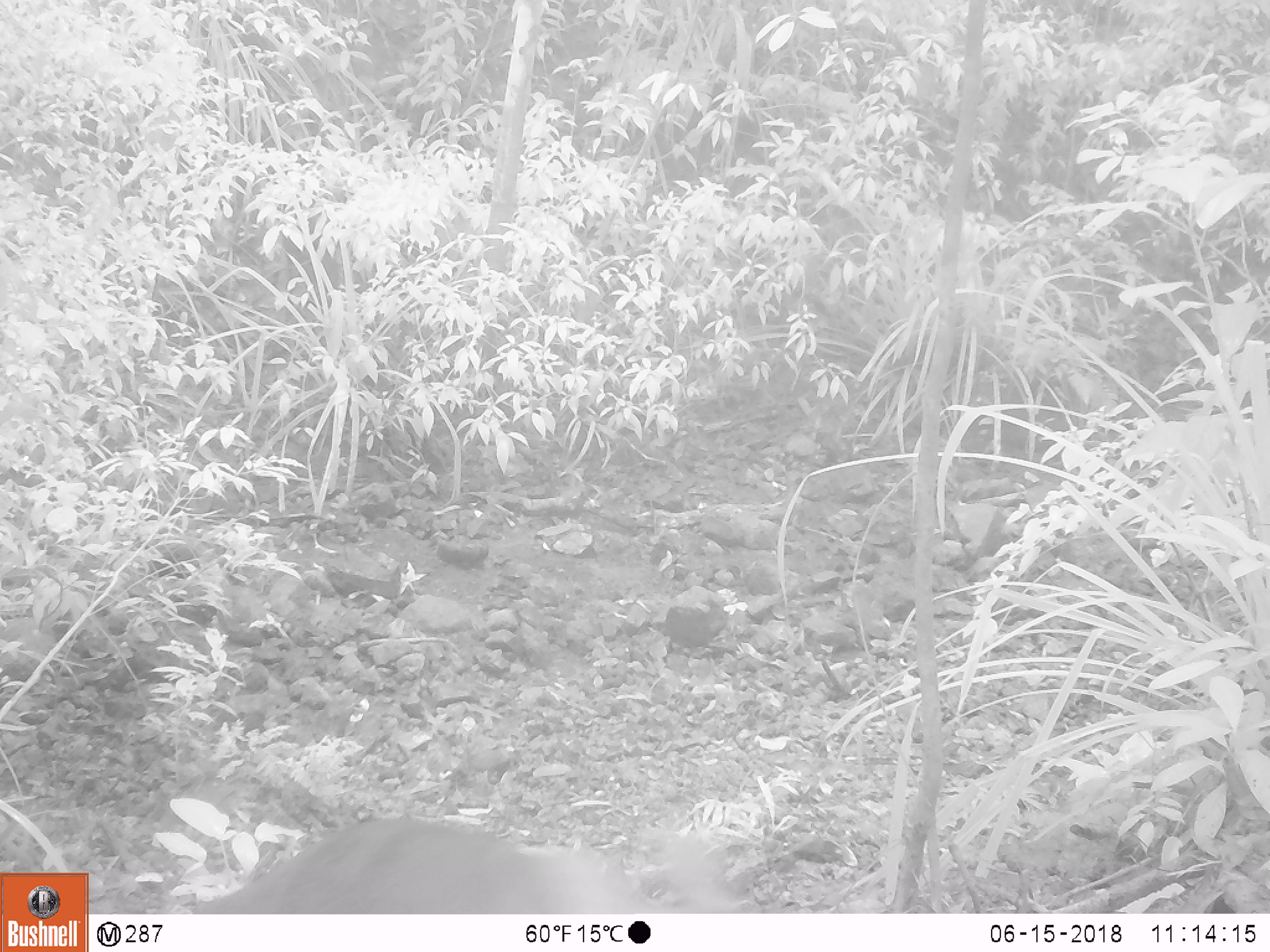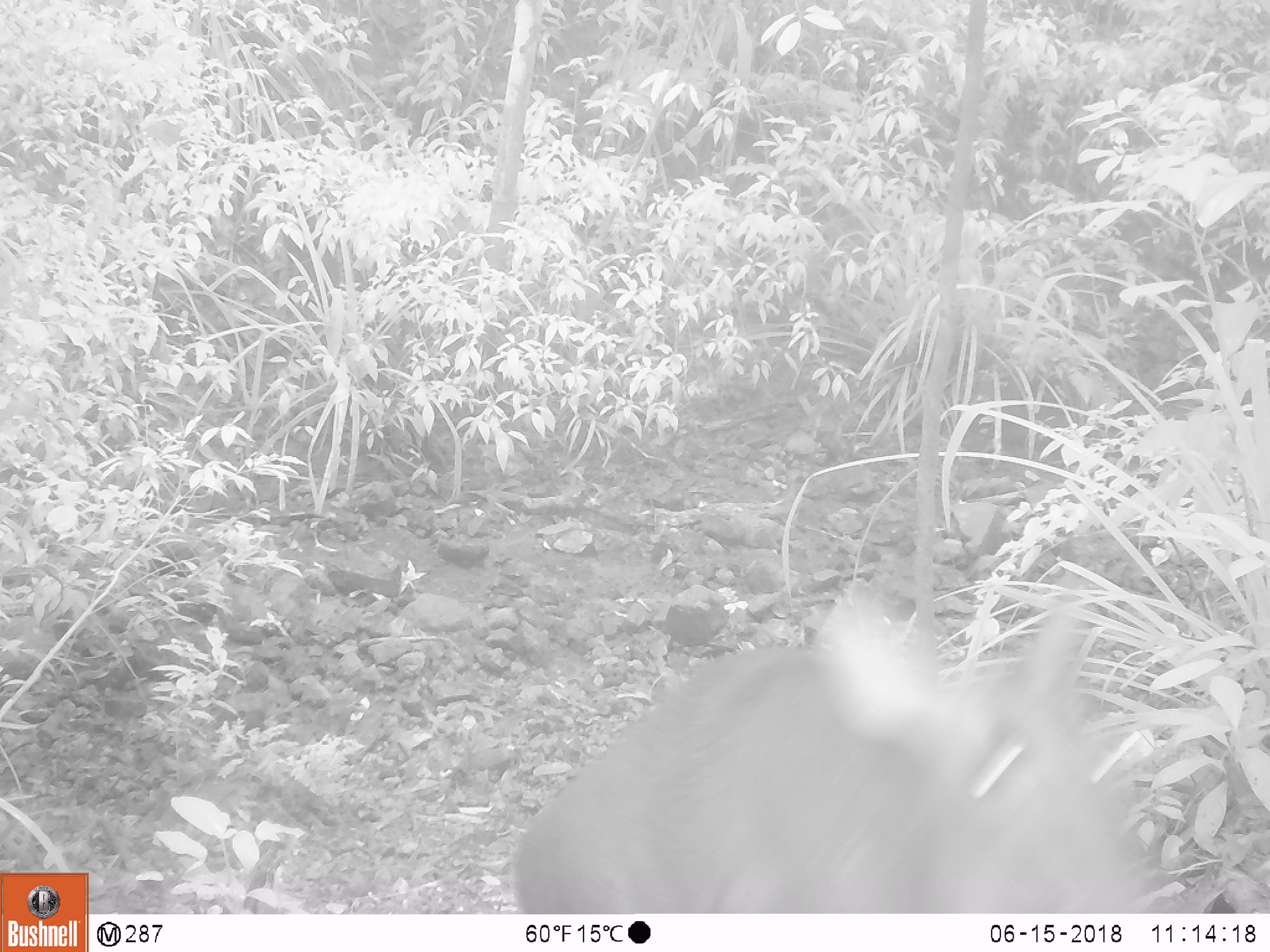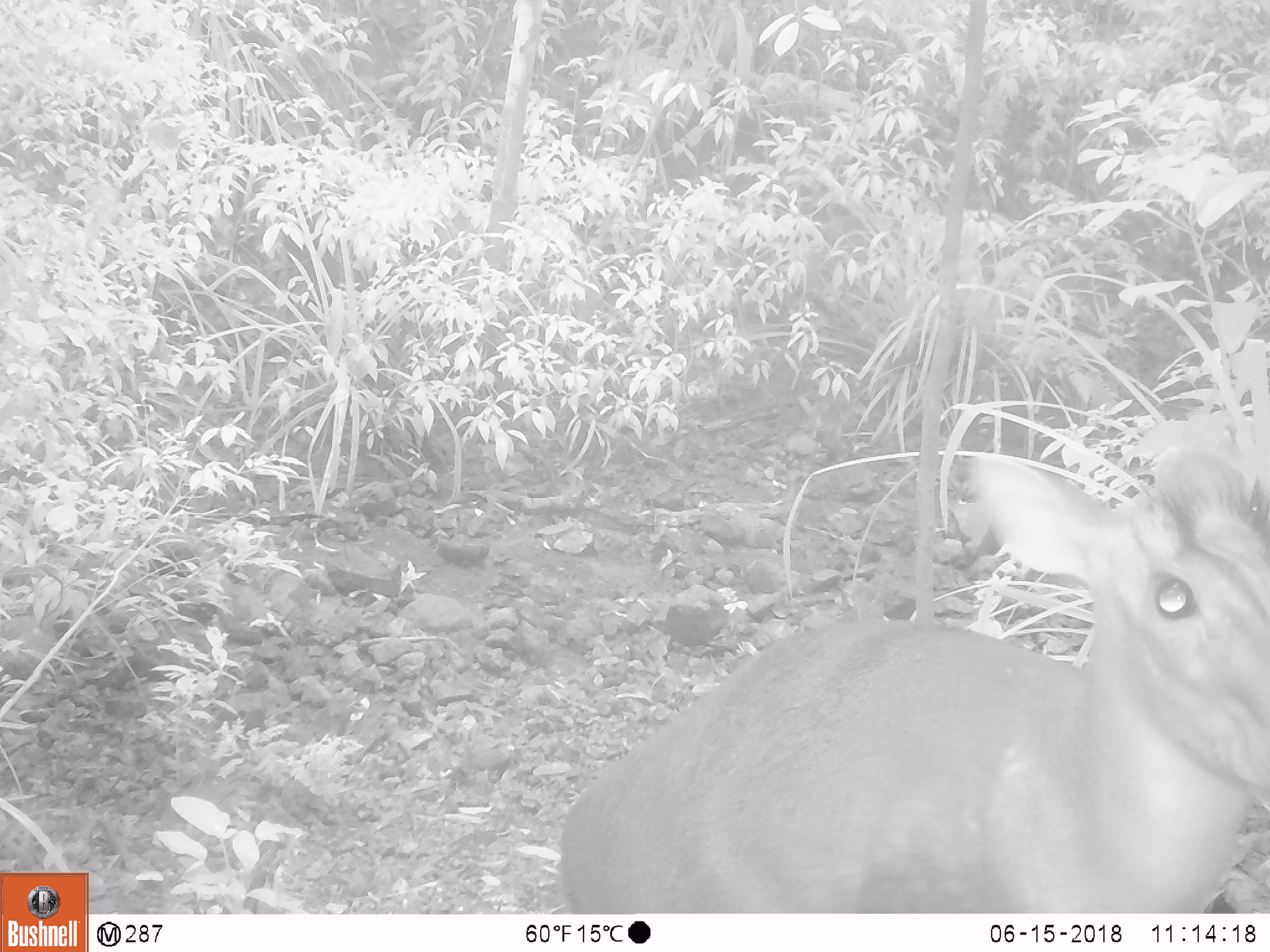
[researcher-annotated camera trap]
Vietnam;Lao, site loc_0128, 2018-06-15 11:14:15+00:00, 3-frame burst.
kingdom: Animalia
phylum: Chordata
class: Mammalia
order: Artiodactyla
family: Cervidae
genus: Muntiacus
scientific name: Muntiacus rooseveltorum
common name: roosevelt's muntjac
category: roosevelts muntjac group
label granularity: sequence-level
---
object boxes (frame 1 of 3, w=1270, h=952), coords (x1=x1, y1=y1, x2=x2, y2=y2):
roosevelts muntjac group: (x1=192, y1=815, x2=745, y2=914)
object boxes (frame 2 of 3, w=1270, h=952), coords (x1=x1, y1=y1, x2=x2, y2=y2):
roosevelts muntjac group: (x1=514, y1=573, x2=1144, y2=913)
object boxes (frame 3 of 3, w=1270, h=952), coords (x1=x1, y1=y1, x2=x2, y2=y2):
roosevelts muntjac group: (x1=560, y1=447, x2=1270, y2=913)